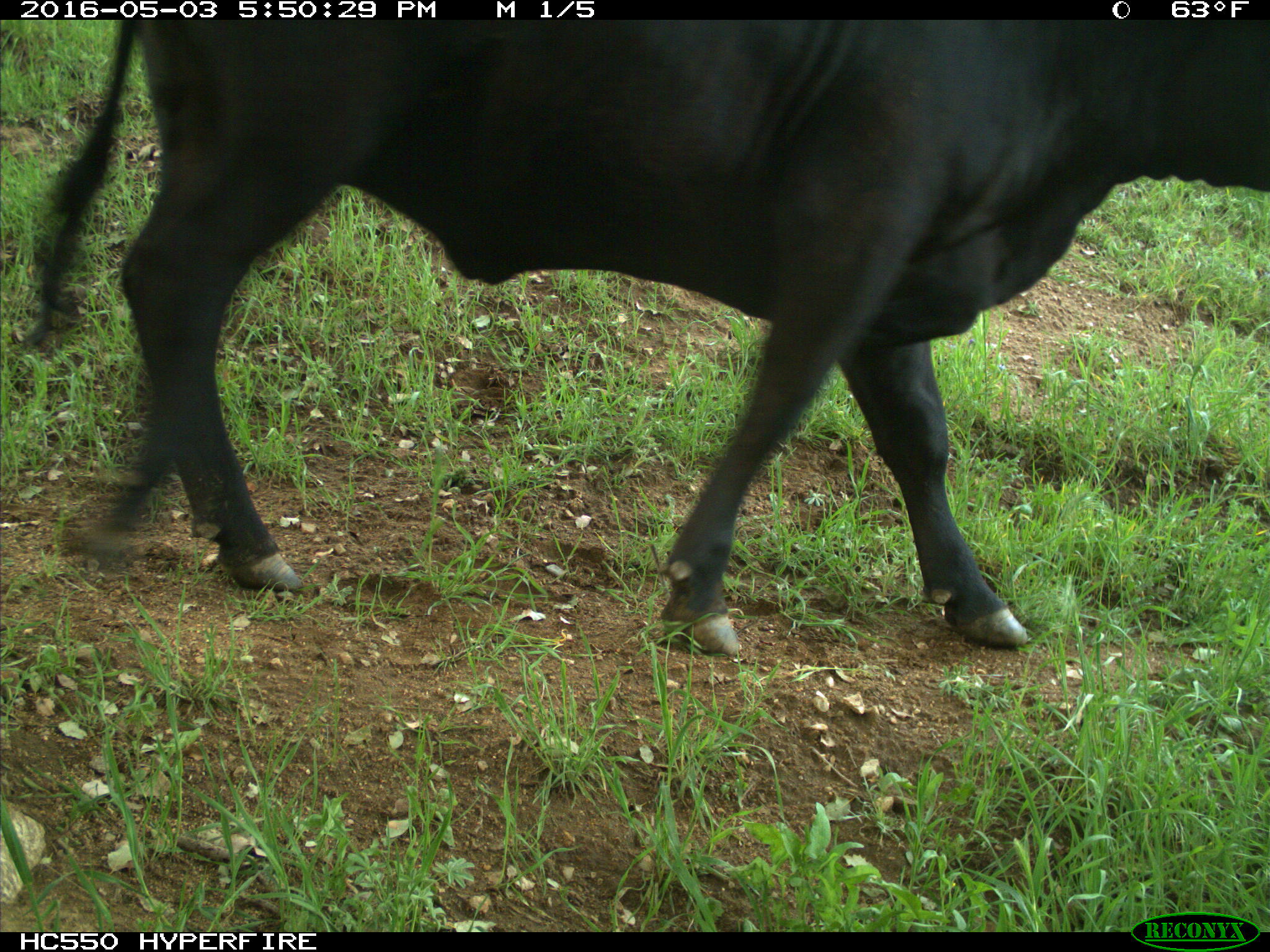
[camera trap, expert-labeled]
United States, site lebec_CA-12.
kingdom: Animalia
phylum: Chordata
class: Mammalia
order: Artiodactyla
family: Bovidae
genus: Bos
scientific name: Bos taurus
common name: domestic cow